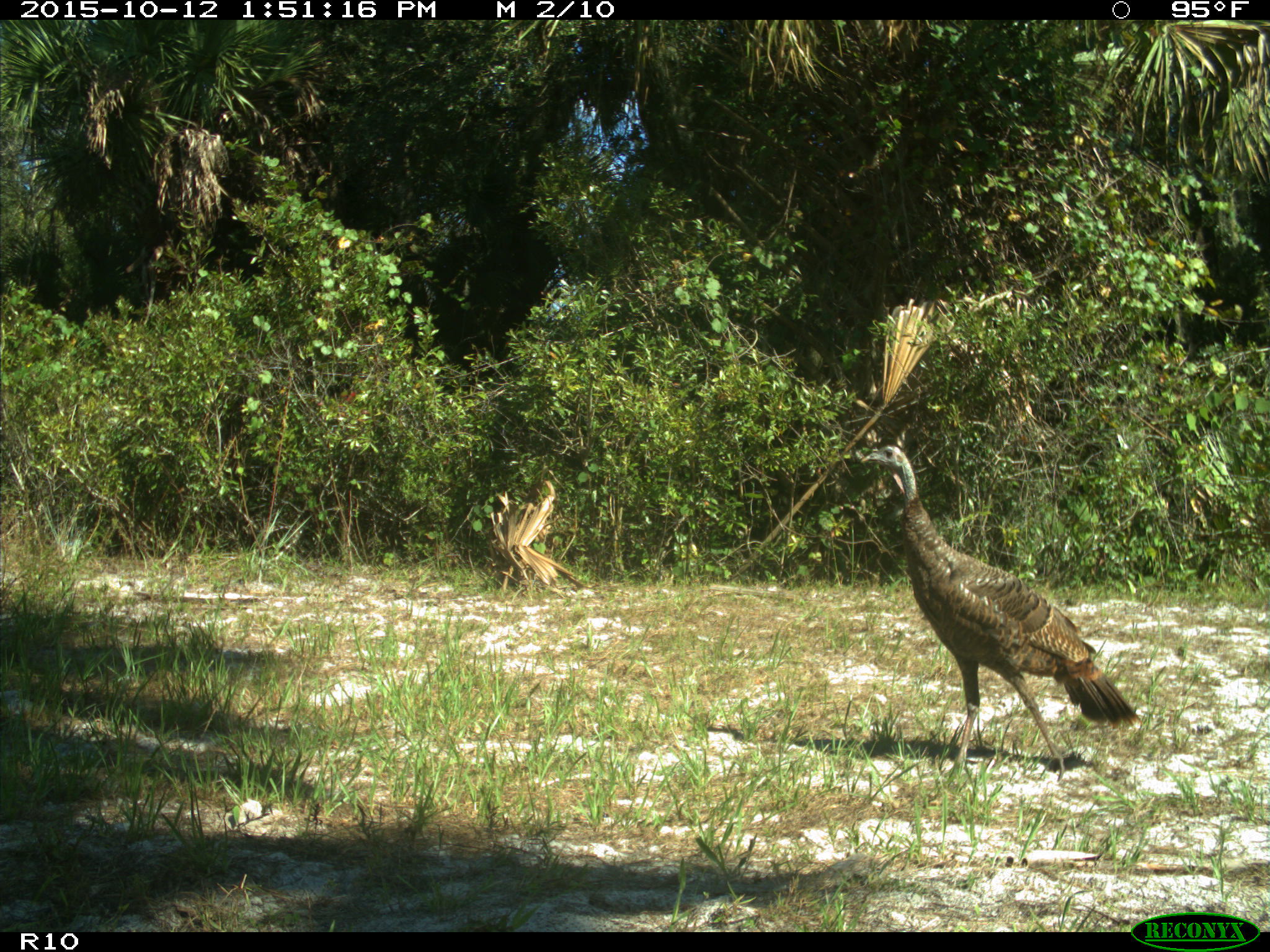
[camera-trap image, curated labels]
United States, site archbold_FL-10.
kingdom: Animalia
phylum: Chordata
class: Aves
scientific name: Aves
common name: birds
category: unidentified bird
Unidentified bird (birds) (Aves).